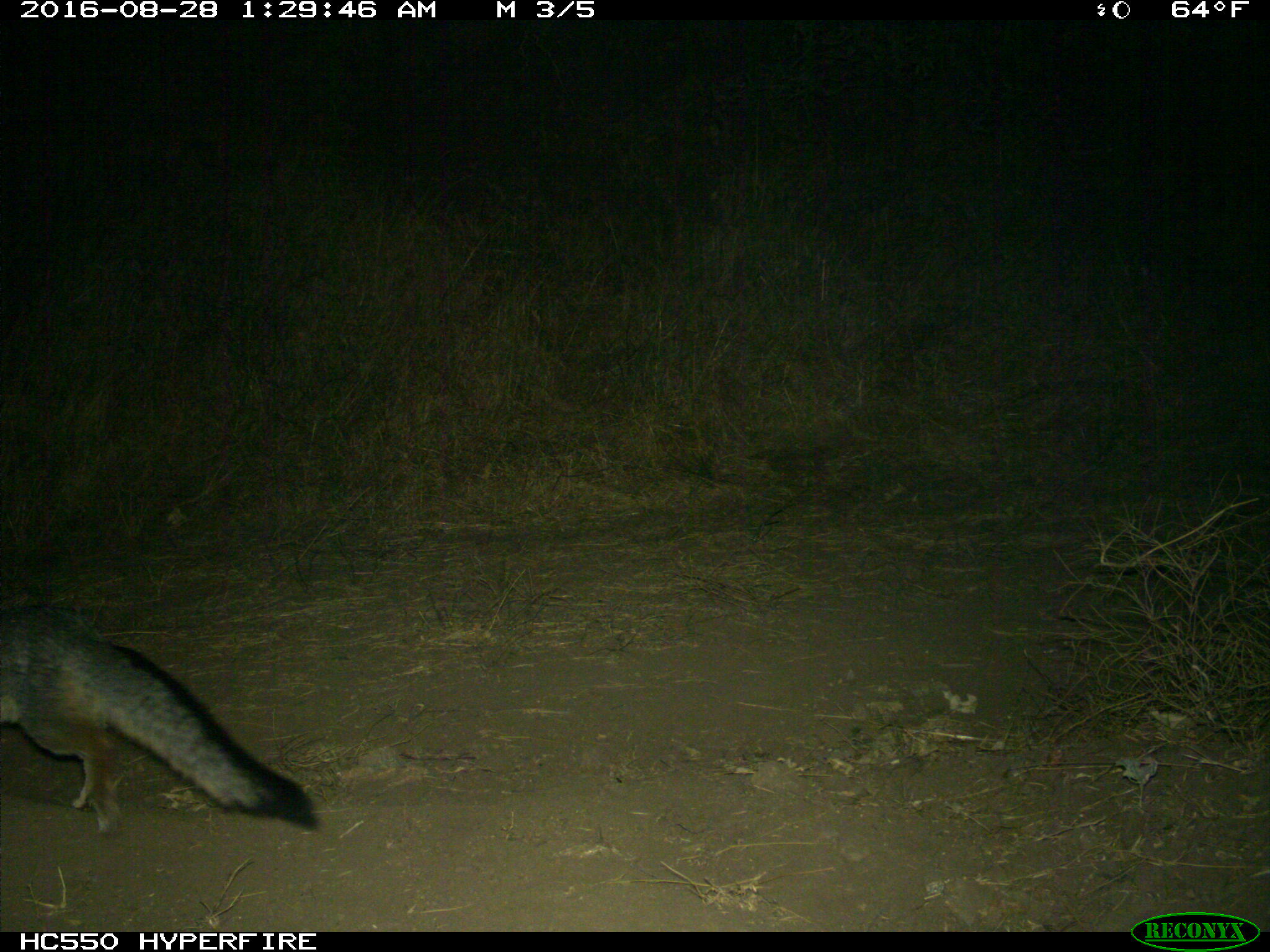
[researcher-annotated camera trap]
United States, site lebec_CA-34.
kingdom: Animalia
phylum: Chordata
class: Mammalia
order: Carnivora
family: Canidae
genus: Urocyon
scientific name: Urocyon cinereoargenteus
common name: gray fox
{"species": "Urocyon cinereoargenteus (gray fox)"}